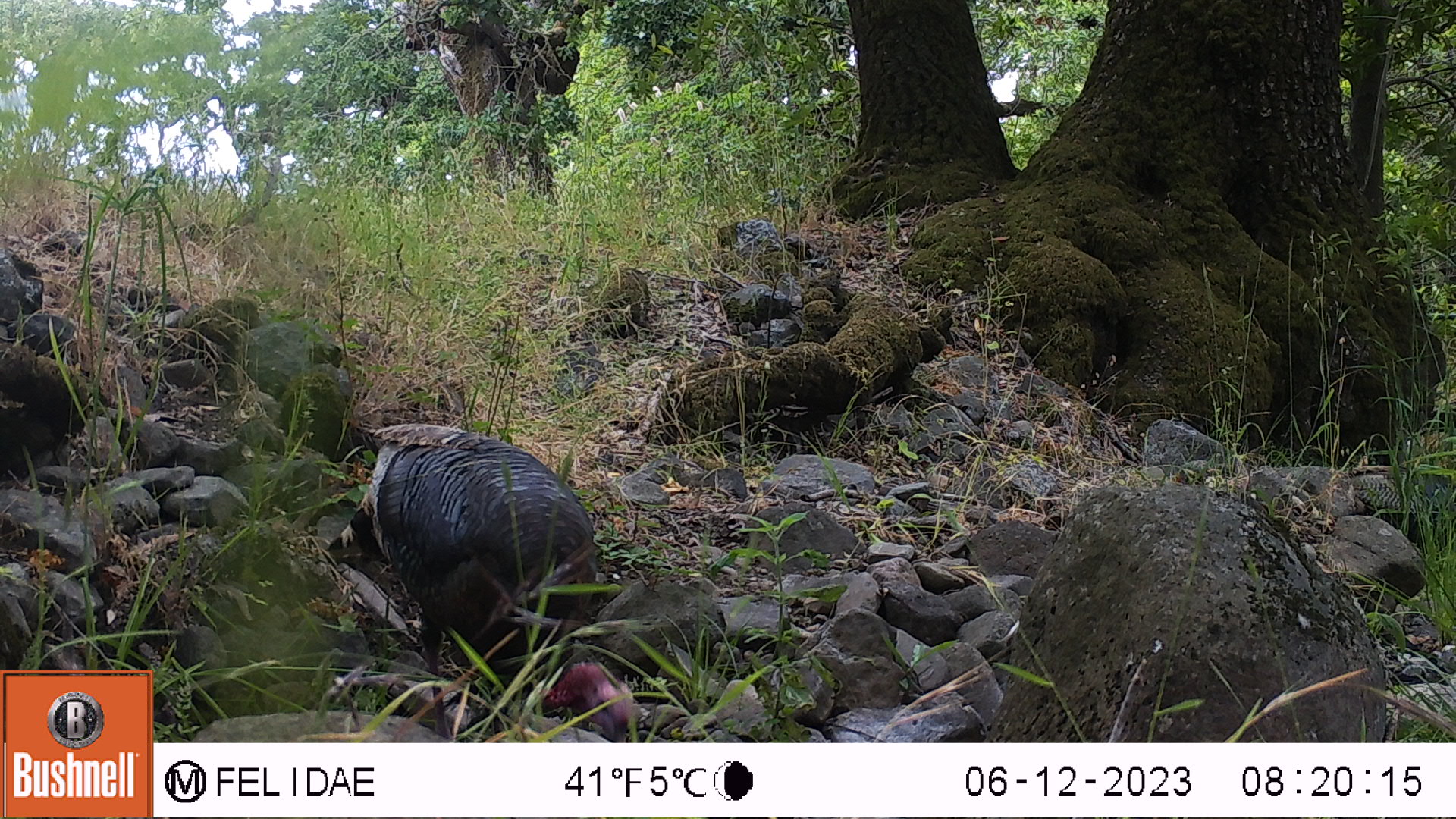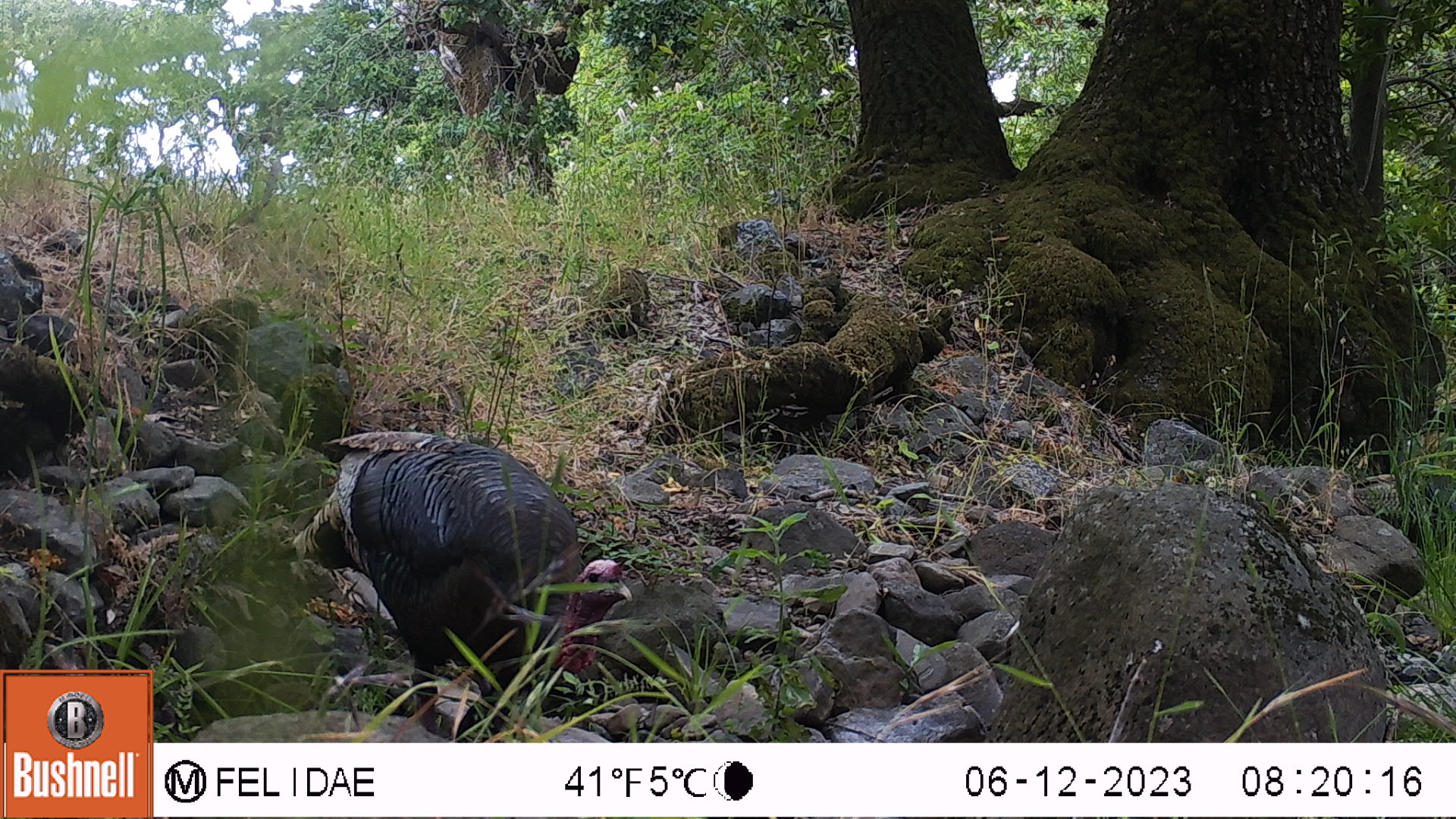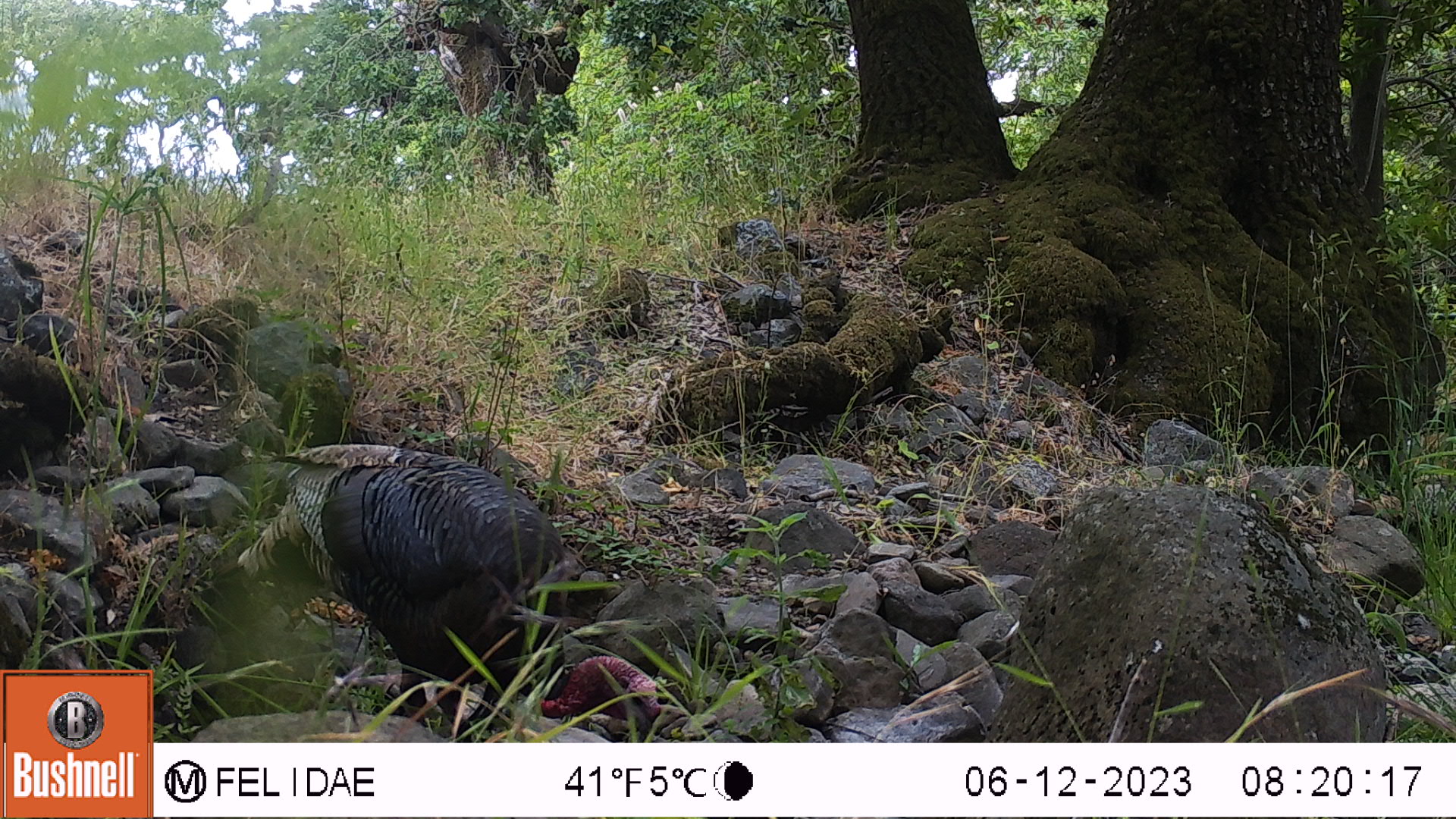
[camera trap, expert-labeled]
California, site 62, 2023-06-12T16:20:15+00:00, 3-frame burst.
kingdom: Animalia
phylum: Chordata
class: Aves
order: Galliformes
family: Phasianidae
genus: Meleagris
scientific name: Meleagris gallopavo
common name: turkey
Turkey (Meleagris gallopavo).